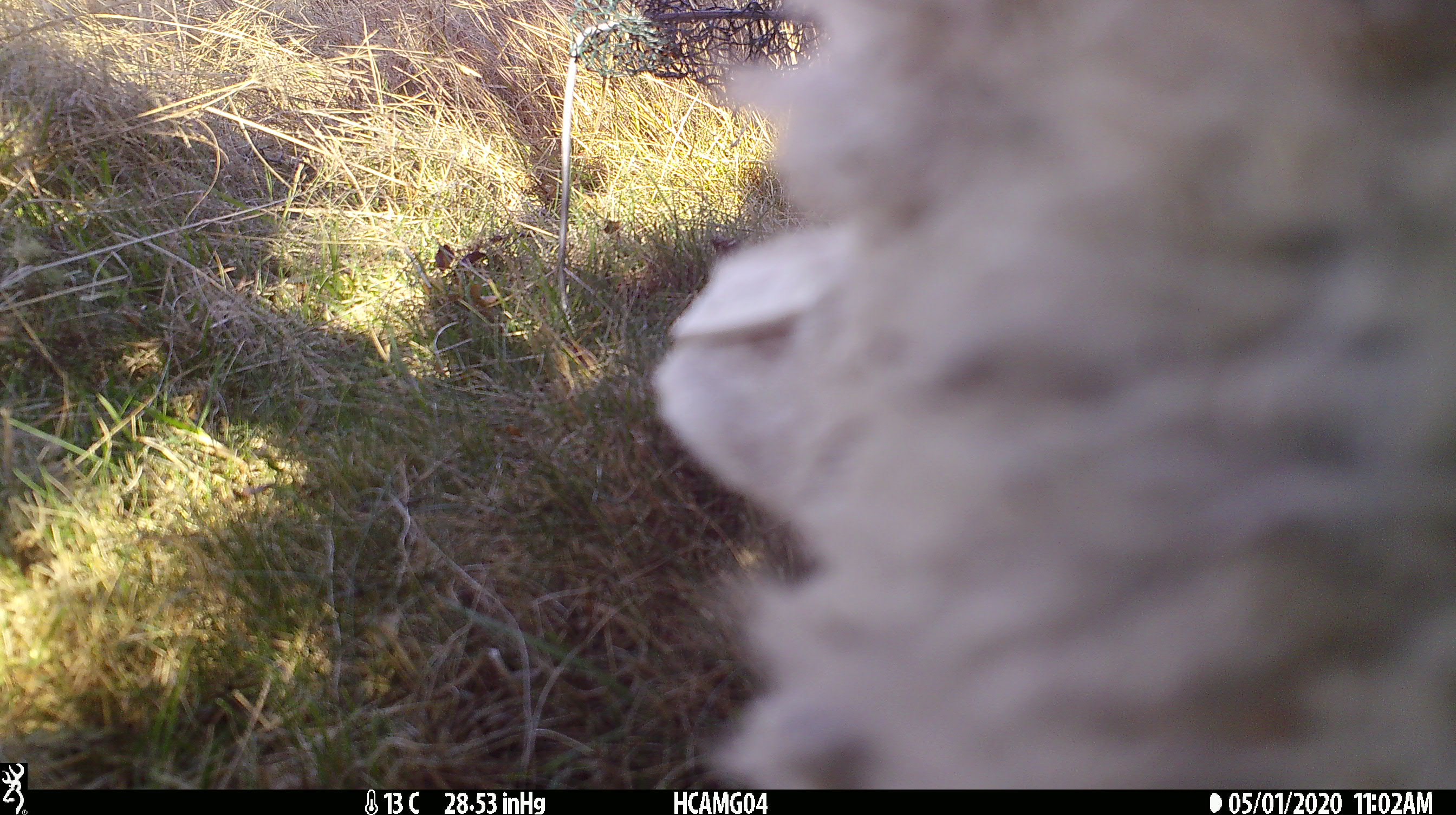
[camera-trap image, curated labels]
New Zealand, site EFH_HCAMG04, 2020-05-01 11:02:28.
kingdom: Animalia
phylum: Chordata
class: Mammalia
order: Artiodactyla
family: Bovidae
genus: Ovis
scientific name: Ovis aries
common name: domestic sheep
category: sheep